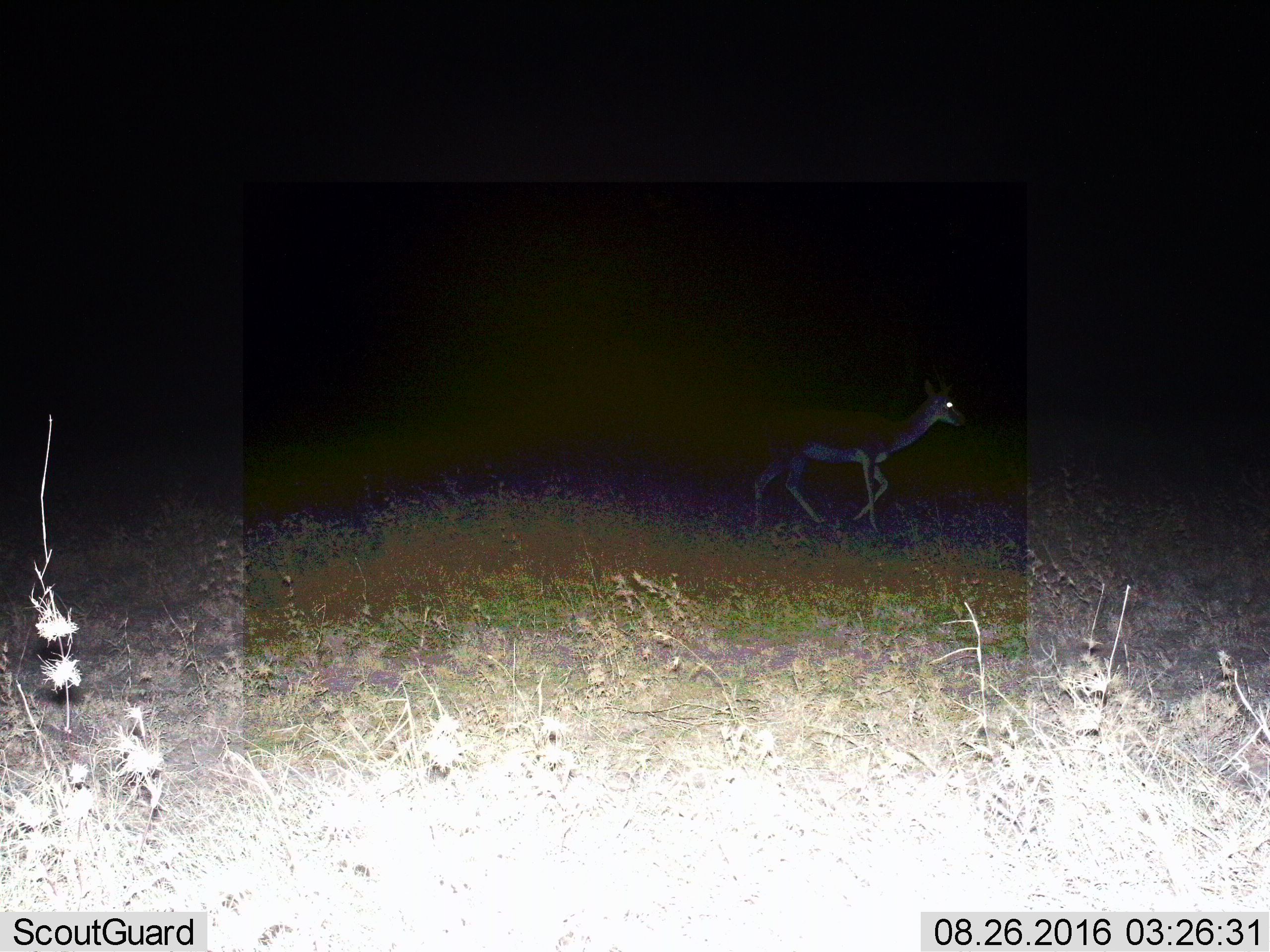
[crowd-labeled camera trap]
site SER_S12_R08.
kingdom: Animalia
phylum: Chordata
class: Mammalia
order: Artiodactyla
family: Bovidae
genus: Aepyceros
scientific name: Aepyceros melampus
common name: impala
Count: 1.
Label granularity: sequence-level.